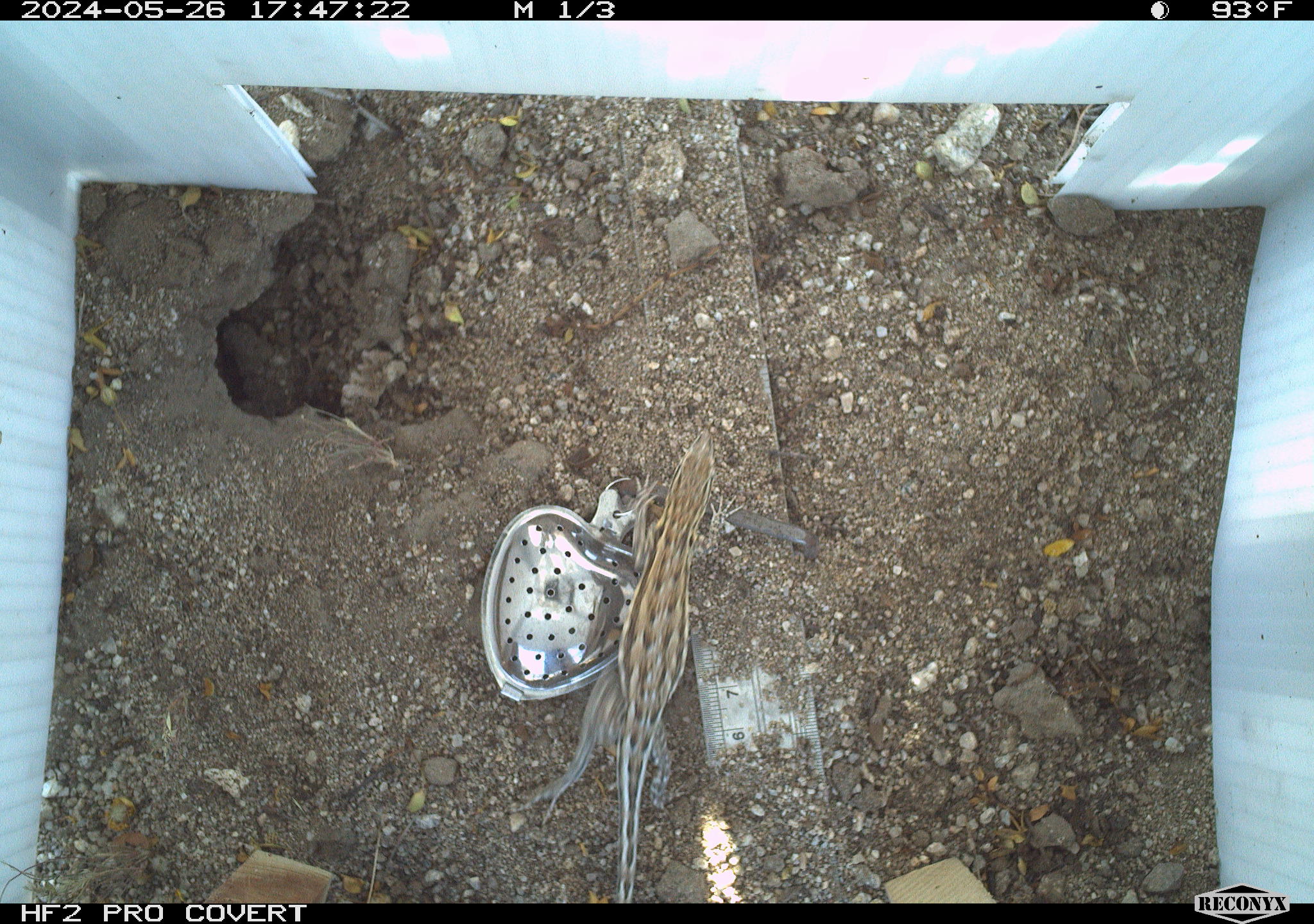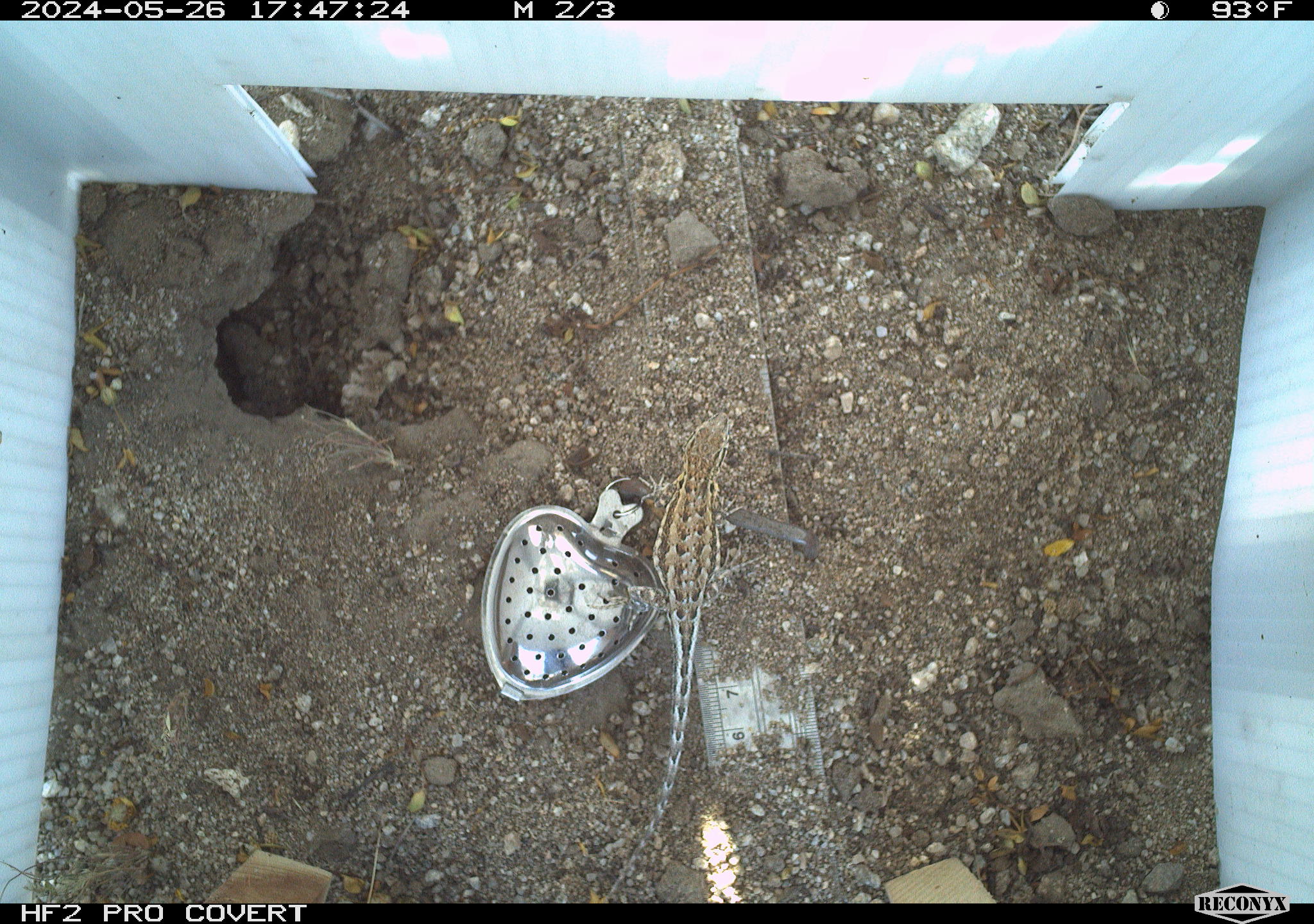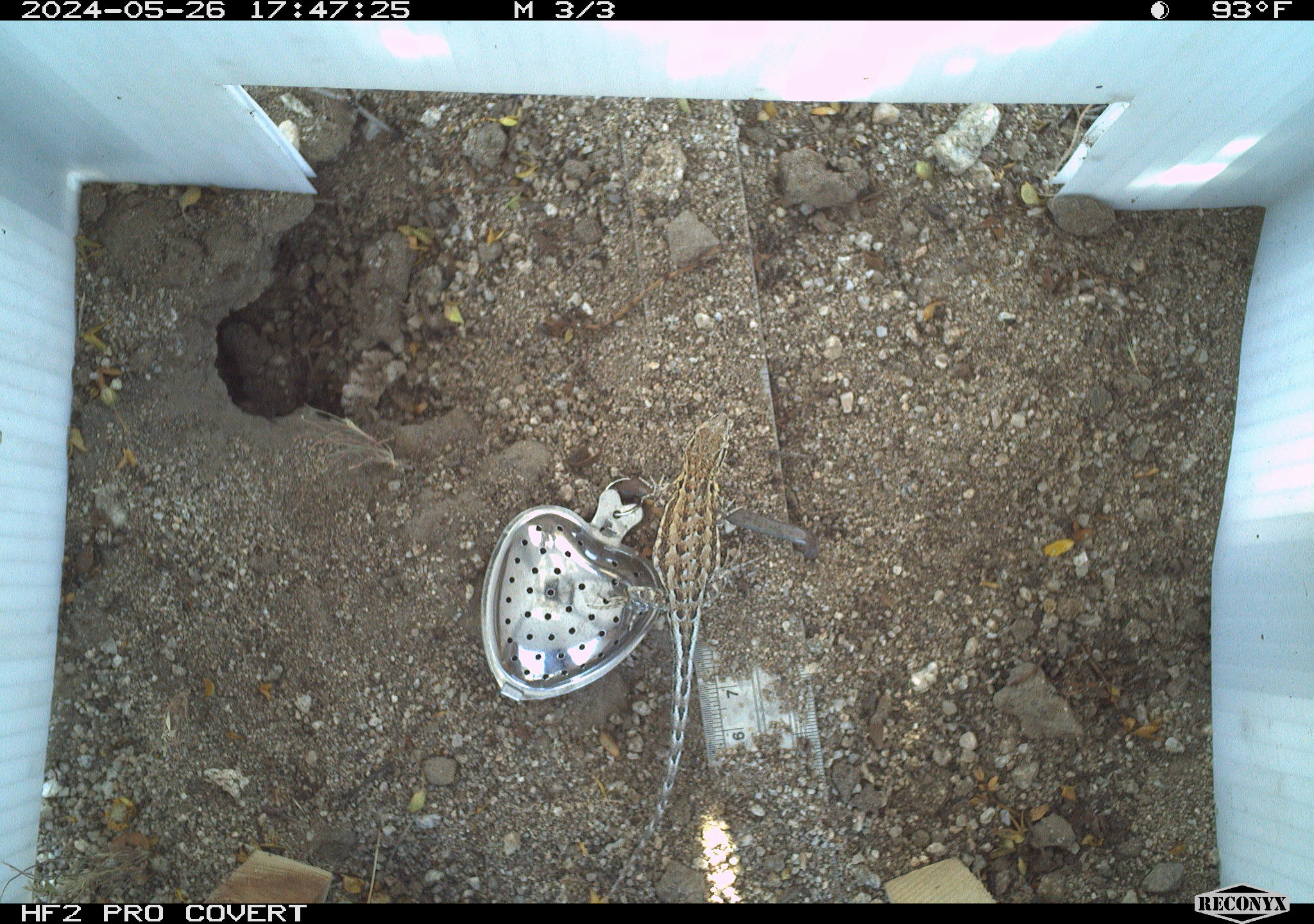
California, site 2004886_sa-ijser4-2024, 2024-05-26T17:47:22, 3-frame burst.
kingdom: Animalia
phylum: Chordata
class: Reptilia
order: Squamata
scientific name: Squamata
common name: lizards and snakes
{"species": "lizards and snakes (Squamata)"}